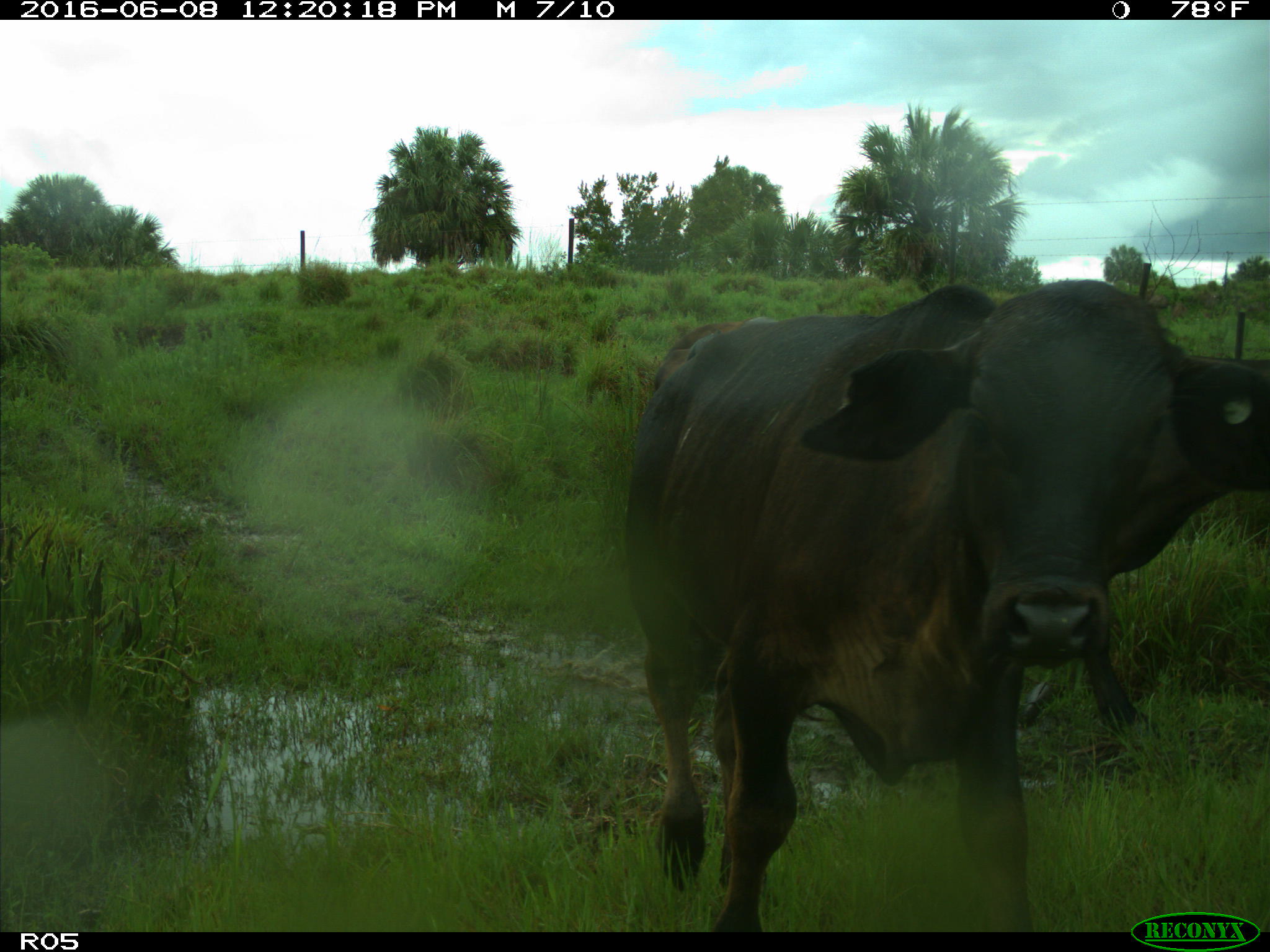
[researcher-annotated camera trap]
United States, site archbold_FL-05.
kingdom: Animalia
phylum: Chordata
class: Mammalia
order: Artiodactyla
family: Bovidae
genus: Bos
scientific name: Bos taurus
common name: domestic cow